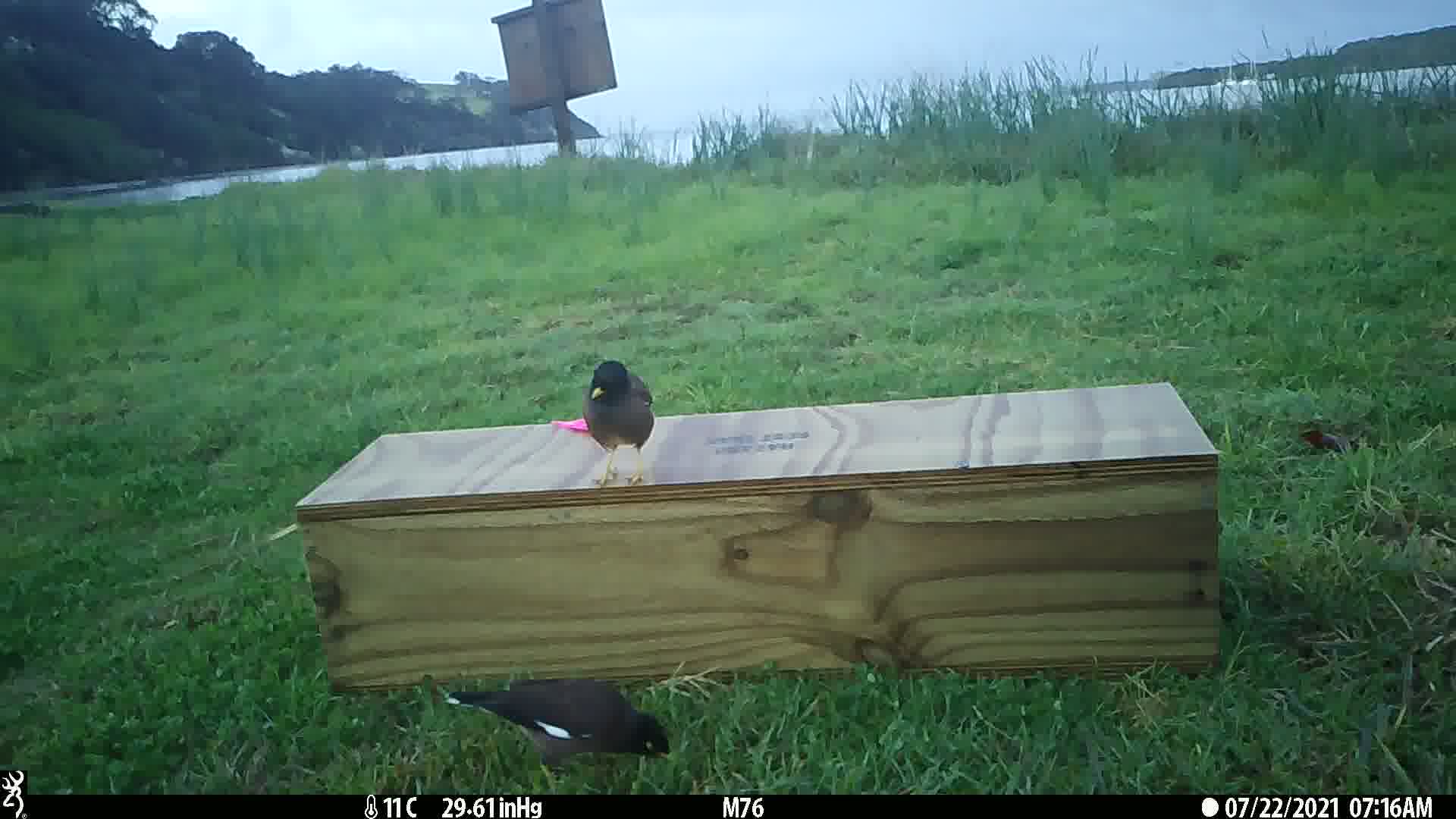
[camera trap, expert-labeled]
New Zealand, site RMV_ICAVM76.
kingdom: Animalia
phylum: Chordata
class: Aves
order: Passeriformes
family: Sturnidae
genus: Acridotheres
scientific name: Acridotheres tristis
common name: common myna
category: myna